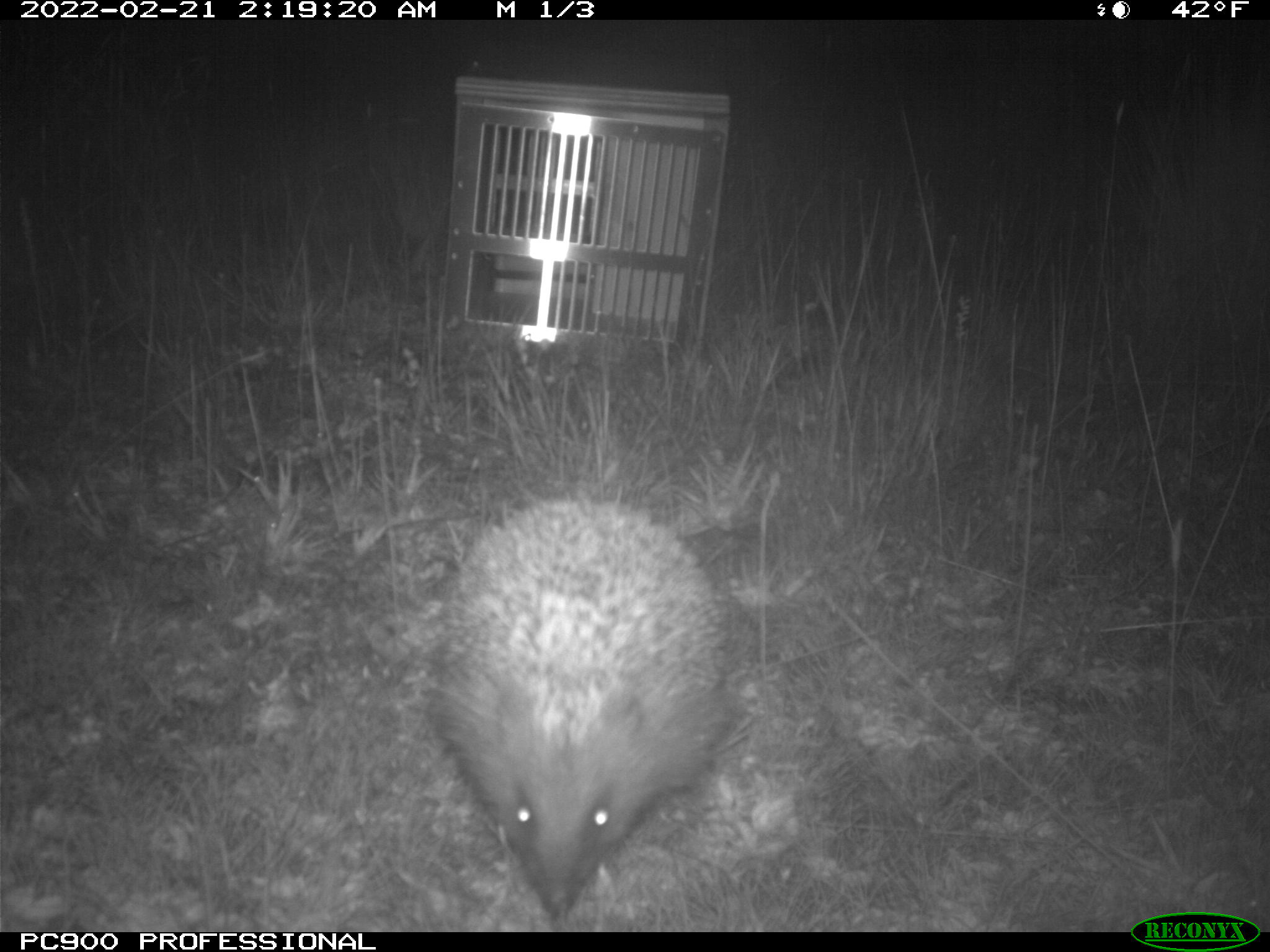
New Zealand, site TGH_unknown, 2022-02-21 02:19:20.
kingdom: Animalia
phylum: Chordata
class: Mammalia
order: Eulipotyphla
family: Erinaceidae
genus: Erinaceus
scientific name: Erinaceus europaeus europaeus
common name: european hedgehog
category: hedgehog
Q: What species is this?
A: Hedgehog (european hedgehog) (Erinaceus europaeus europaeus).